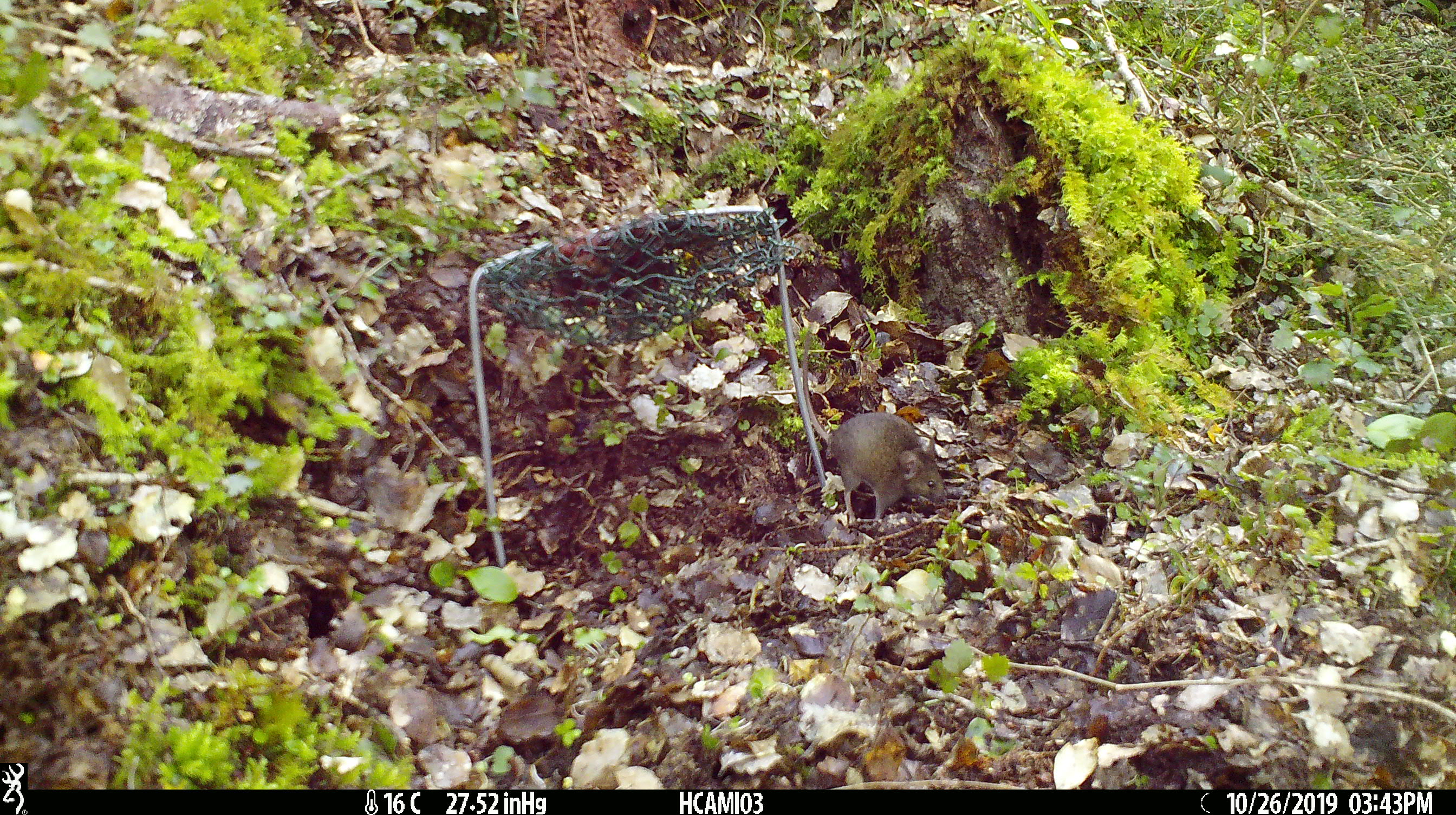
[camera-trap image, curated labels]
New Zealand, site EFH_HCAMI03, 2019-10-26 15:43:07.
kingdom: Animalia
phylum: Chordata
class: Mammalia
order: Rodentia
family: Muridae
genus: Mus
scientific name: Mus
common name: mouse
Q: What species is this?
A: Mouse (Mus).